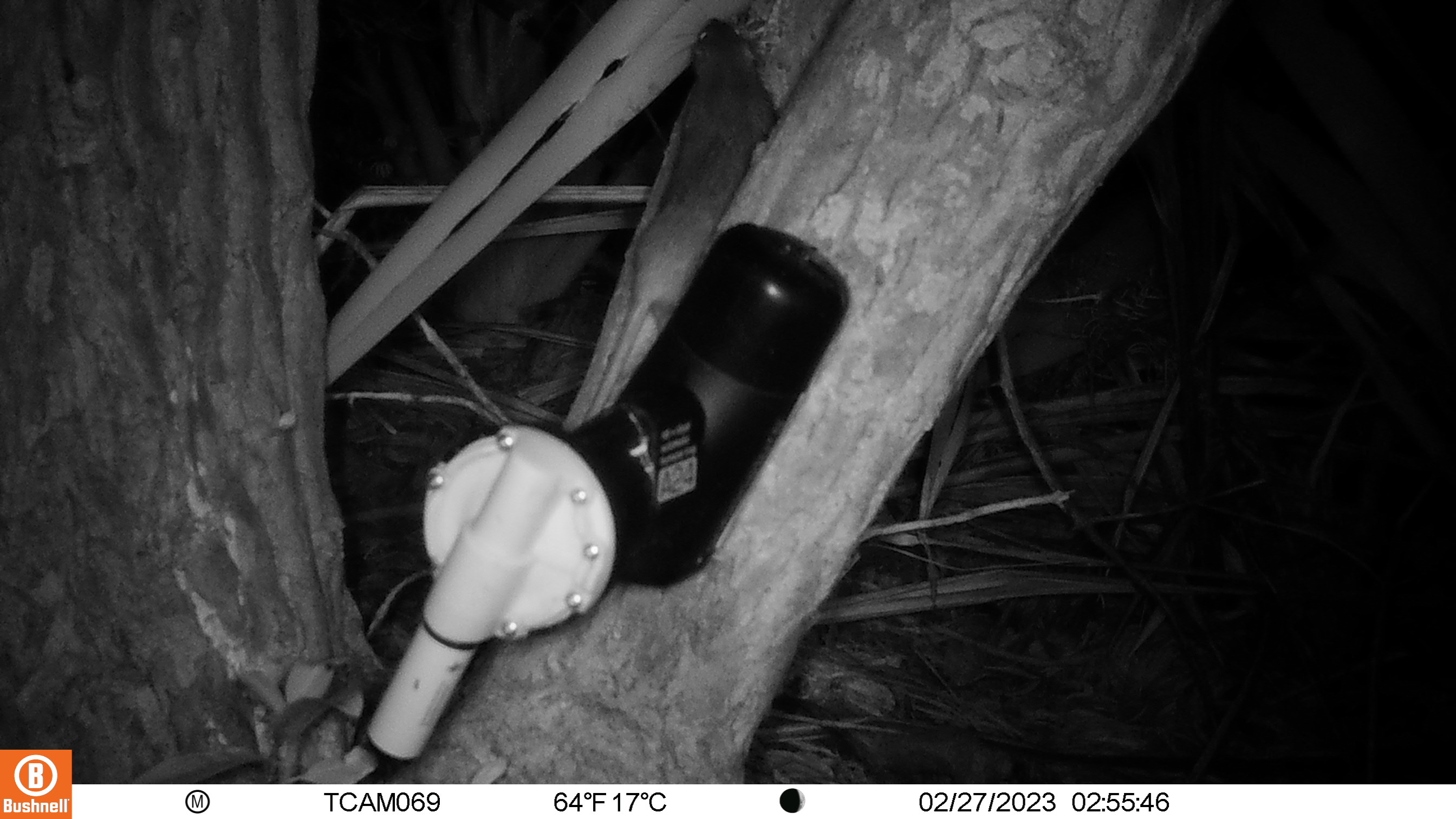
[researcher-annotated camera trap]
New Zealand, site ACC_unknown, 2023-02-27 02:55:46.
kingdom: Animalia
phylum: Chordata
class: Mammalia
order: Rodentia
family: Muridae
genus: Rattus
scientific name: Rattus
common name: rat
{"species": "rat (Rattus)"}